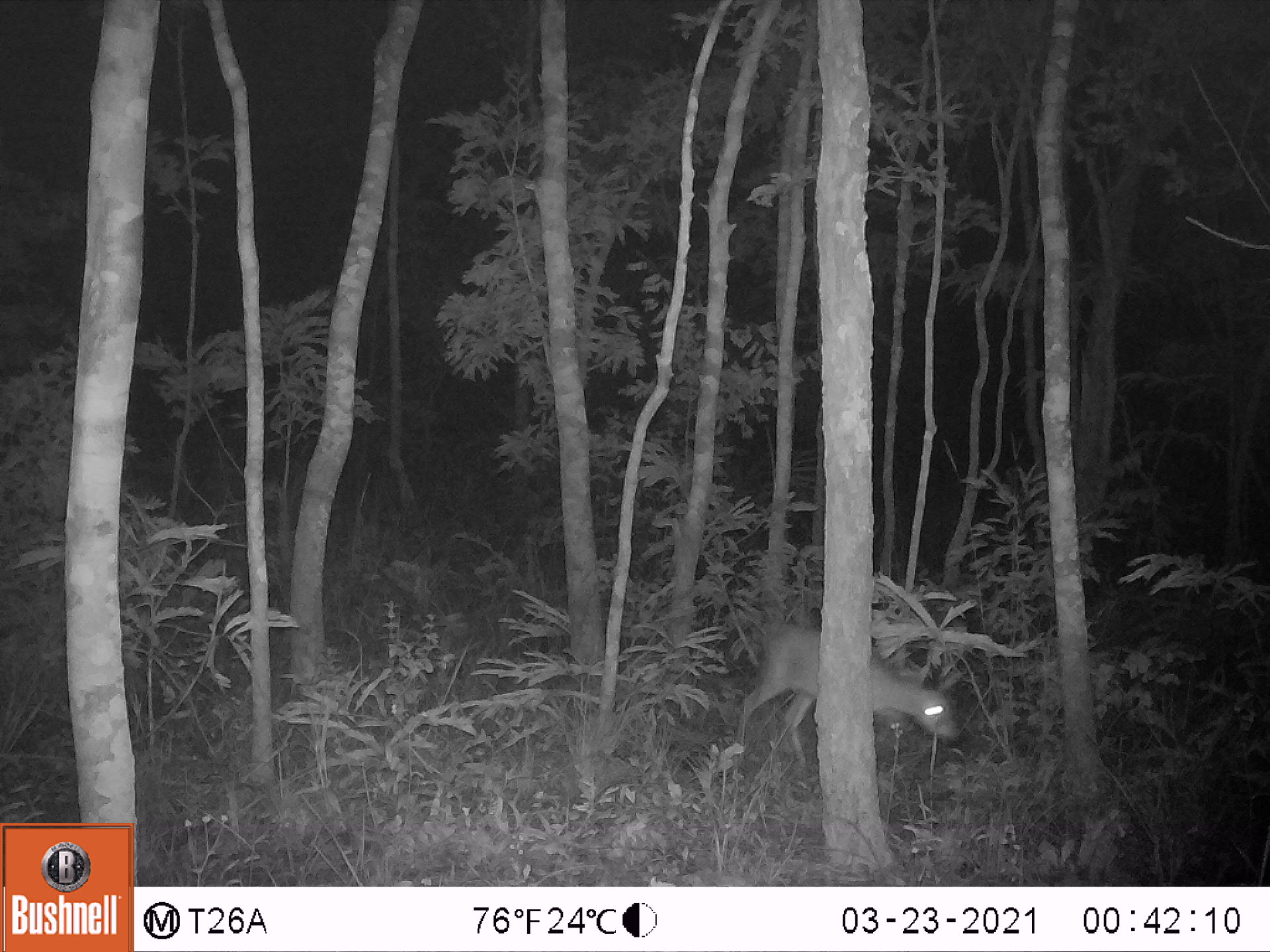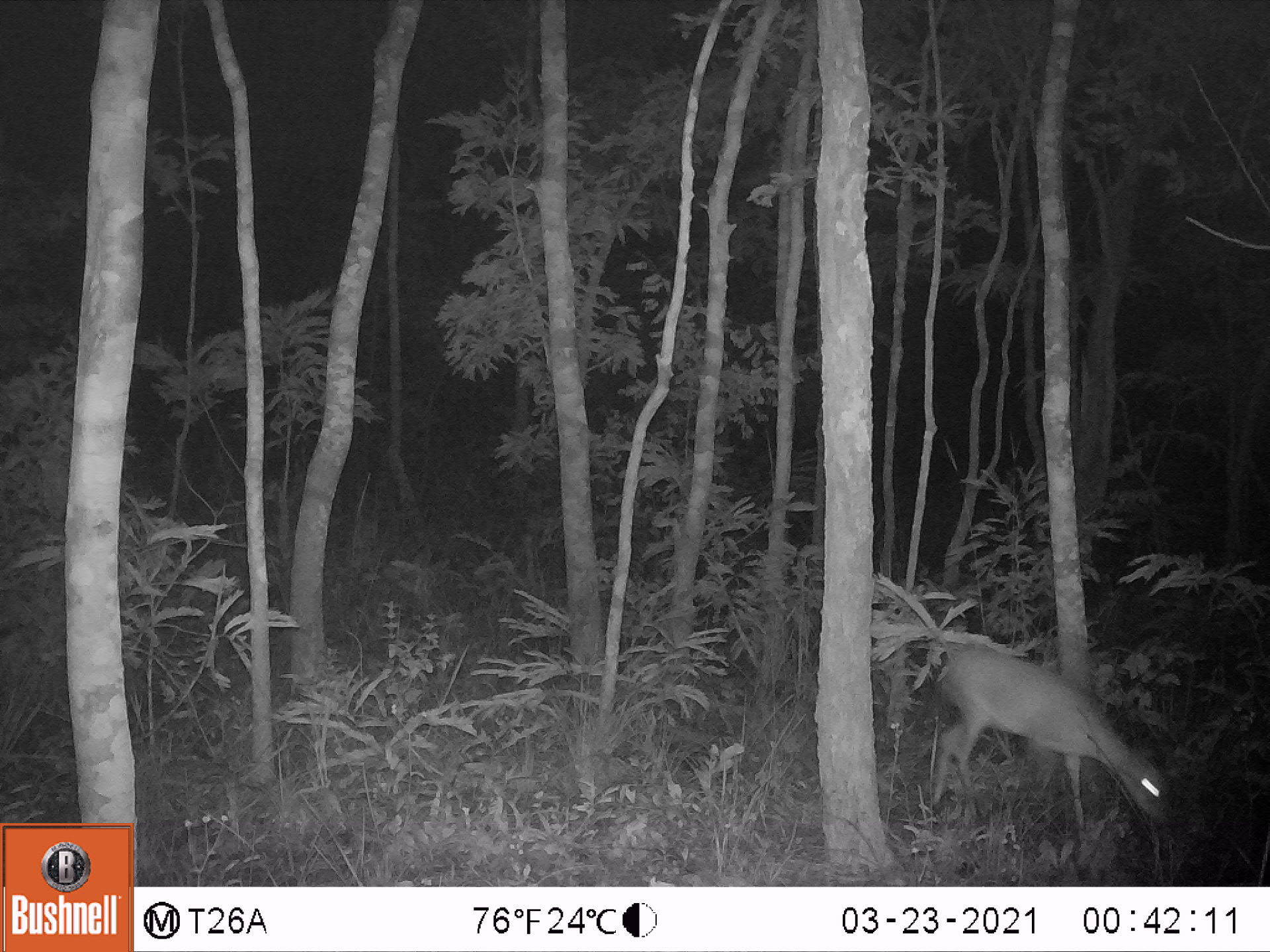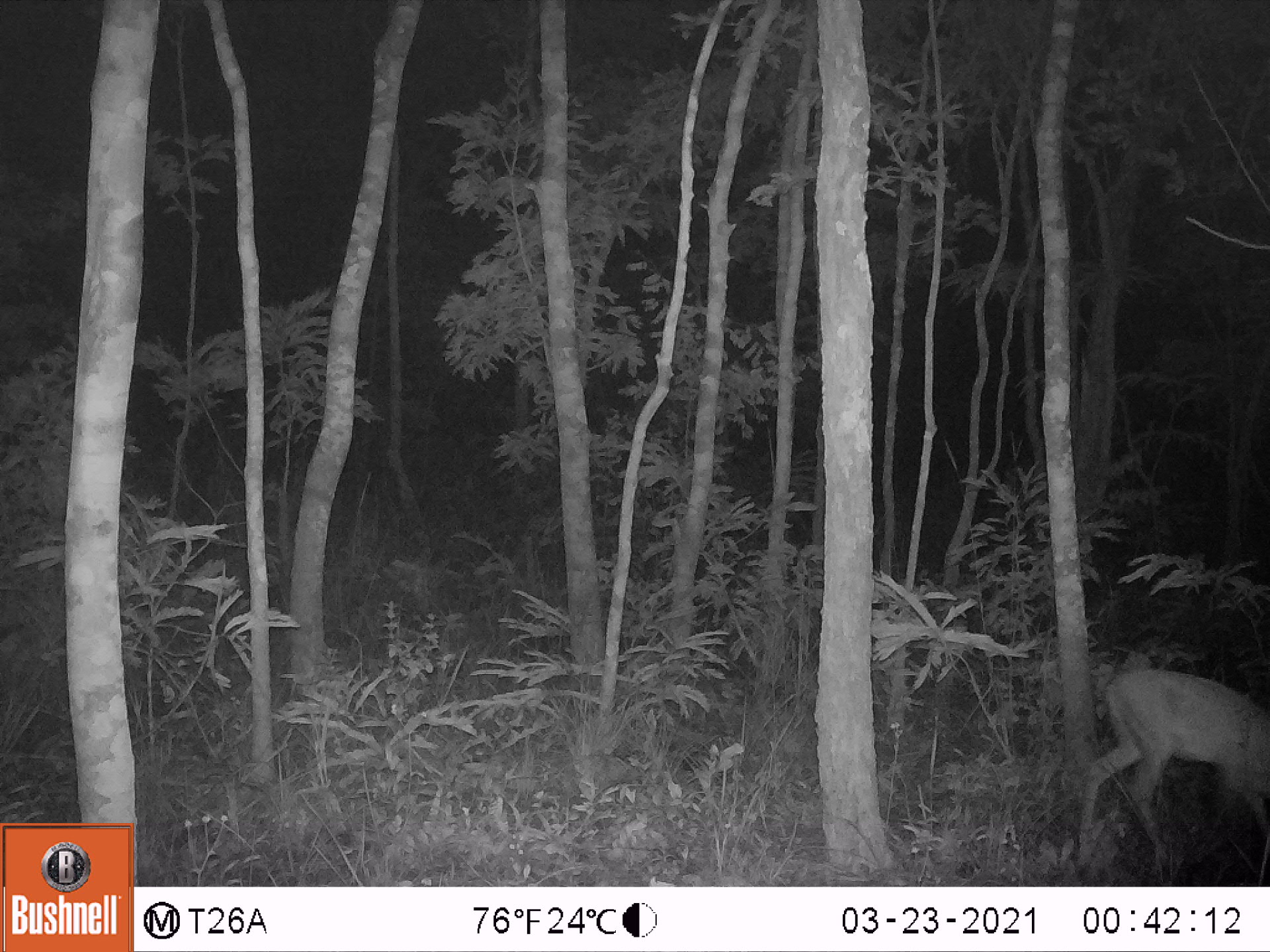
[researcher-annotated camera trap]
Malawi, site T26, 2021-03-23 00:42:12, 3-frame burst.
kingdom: Animalia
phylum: Chordata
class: Mammalia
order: Artiodactyla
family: Bovidae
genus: Sylvicapra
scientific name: Sylvicapra grimmia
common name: common duiker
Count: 1.